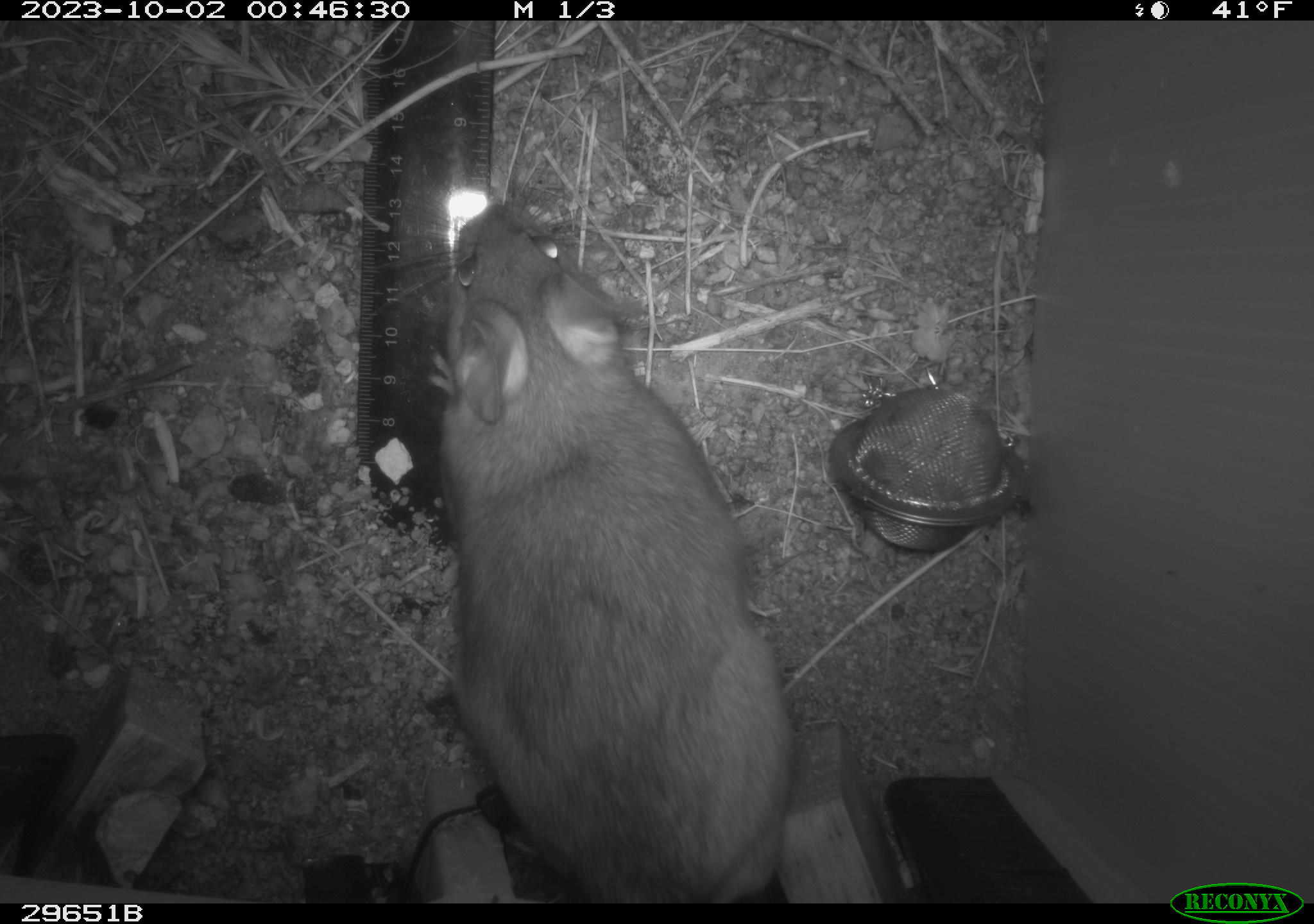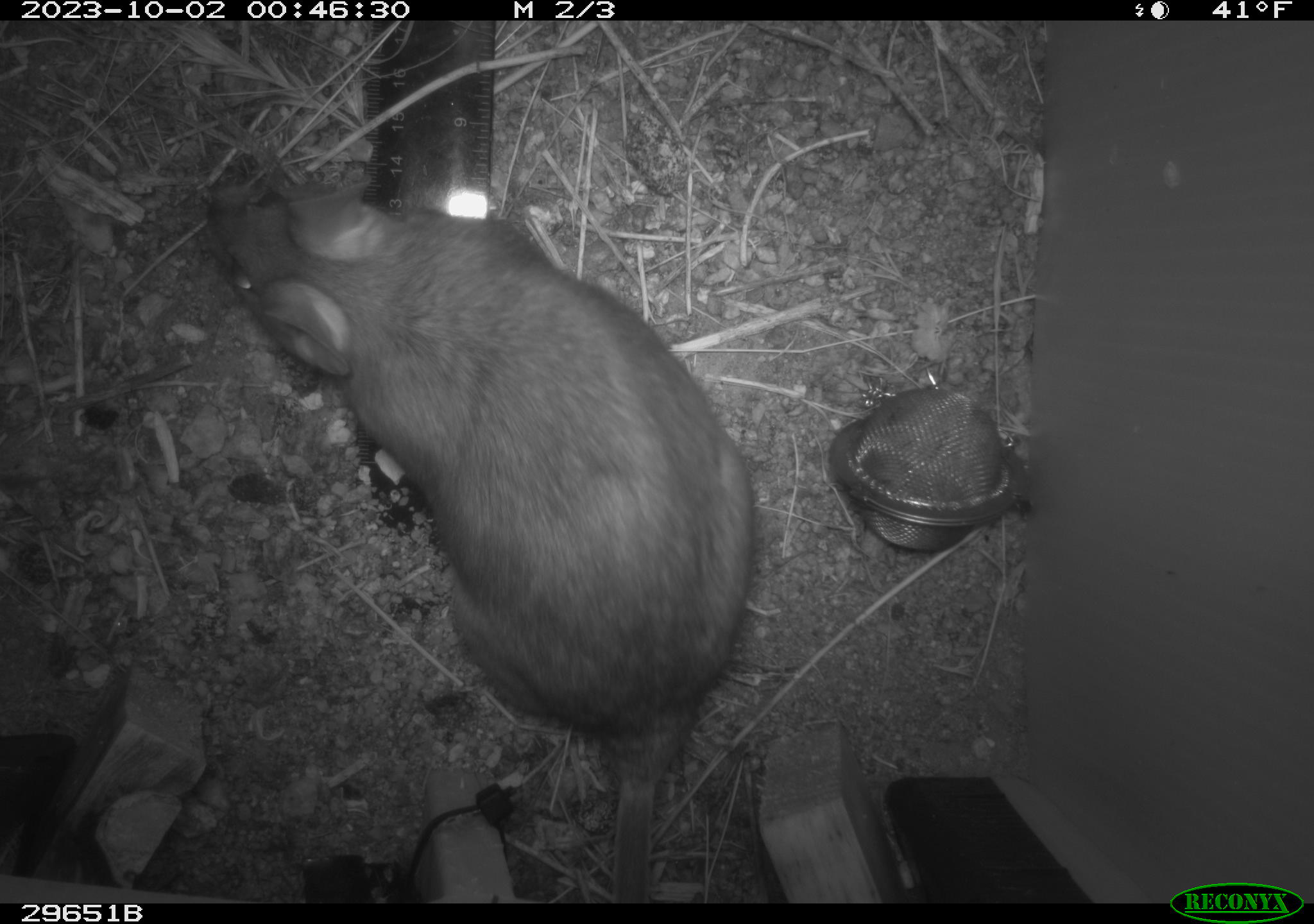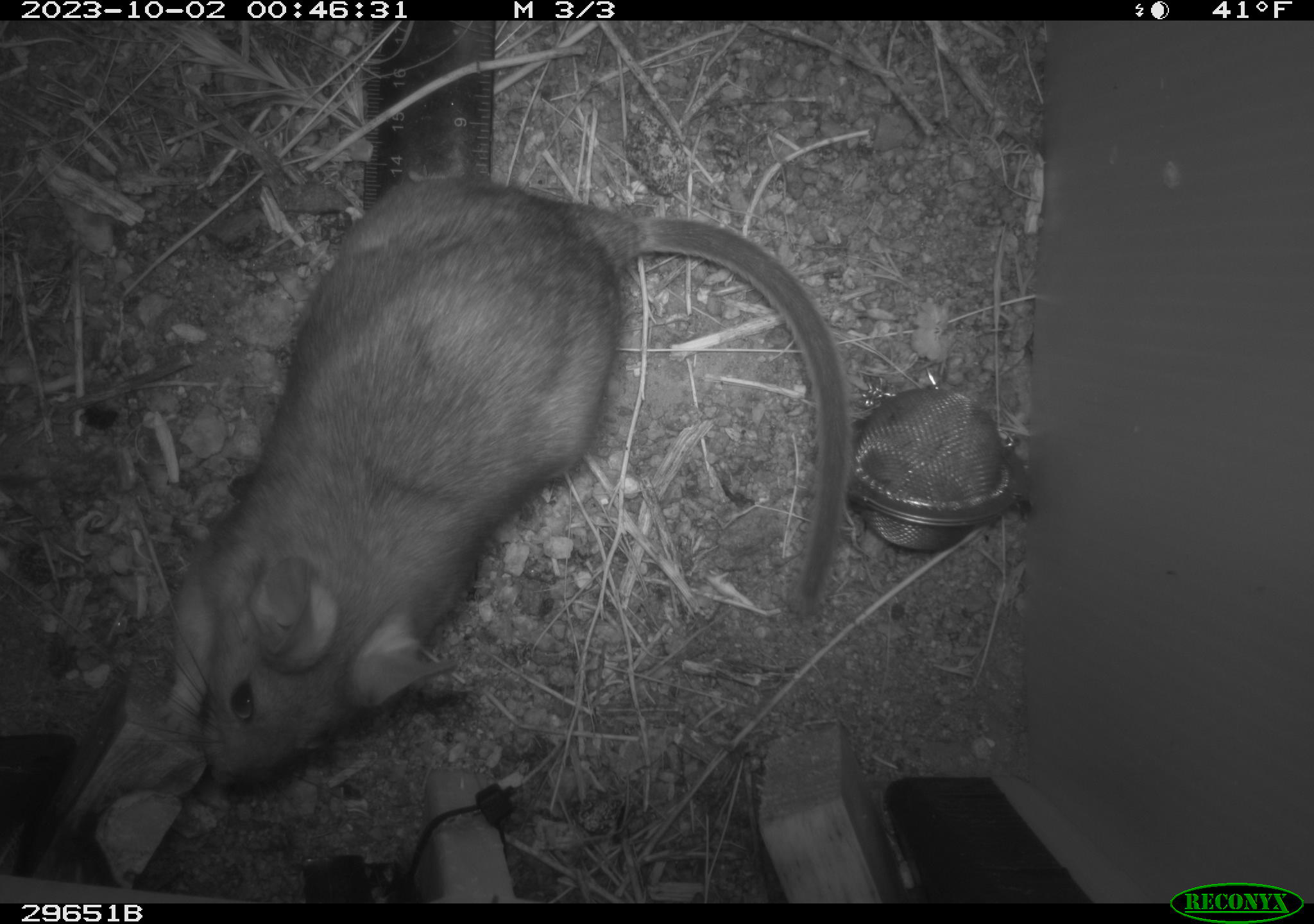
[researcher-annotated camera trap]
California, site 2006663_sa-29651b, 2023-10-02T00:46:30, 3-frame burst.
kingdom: Animalia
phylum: Chordata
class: Mammalia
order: Rodentia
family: Cricetidae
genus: Neotoma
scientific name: Neotoma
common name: pack rat or woodrat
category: neotoma species